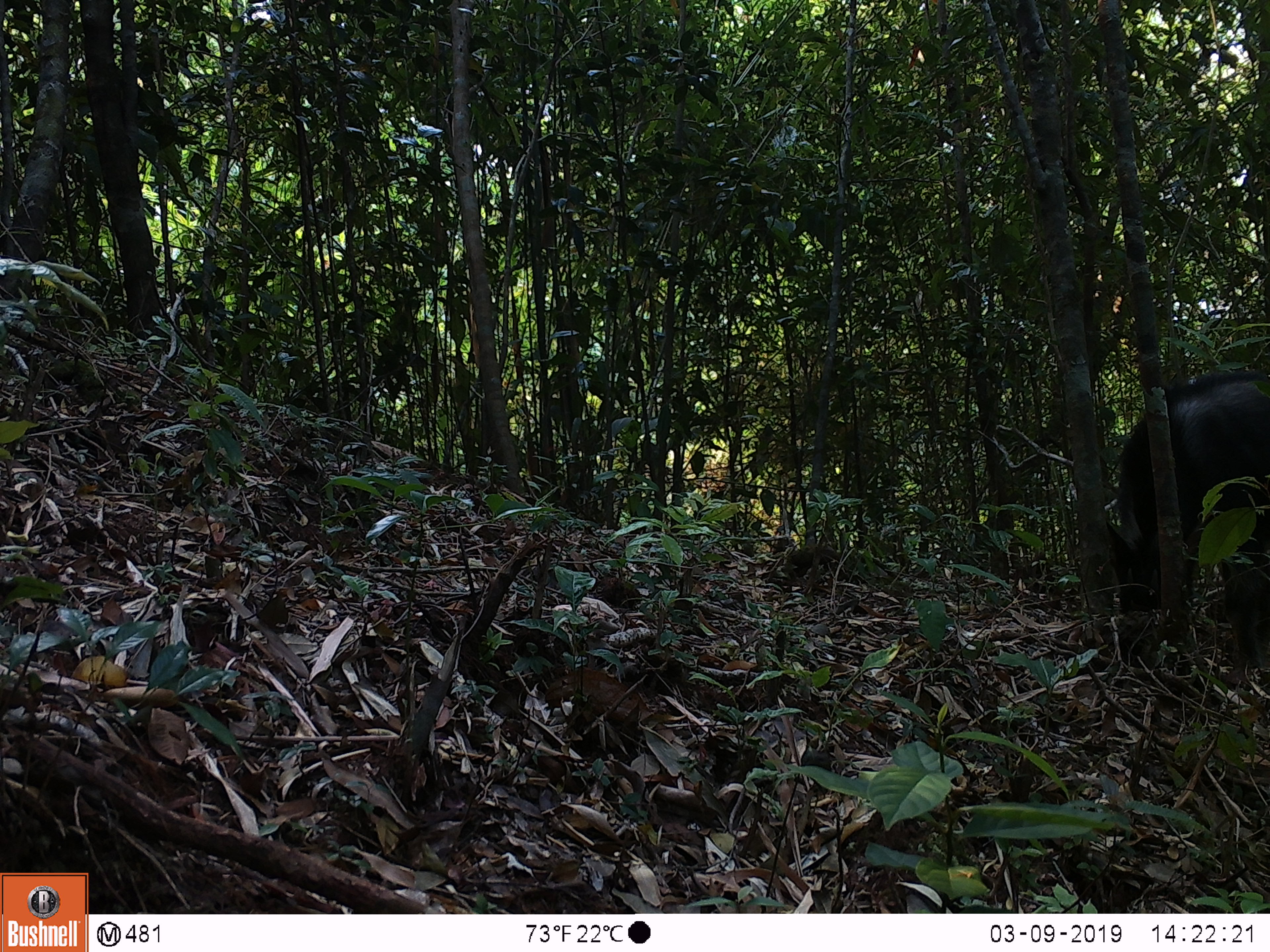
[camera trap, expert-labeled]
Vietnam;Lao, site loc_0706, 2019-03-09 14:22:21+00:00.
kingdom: Animalia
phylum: Chordata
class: Mammalia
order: Artiodactyla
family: Bovidae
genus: Capricornis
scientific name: Capricornis sumatraensis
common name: chinese serow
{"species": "chinese serow (Capricornis sumatraensis)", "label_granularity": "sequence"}